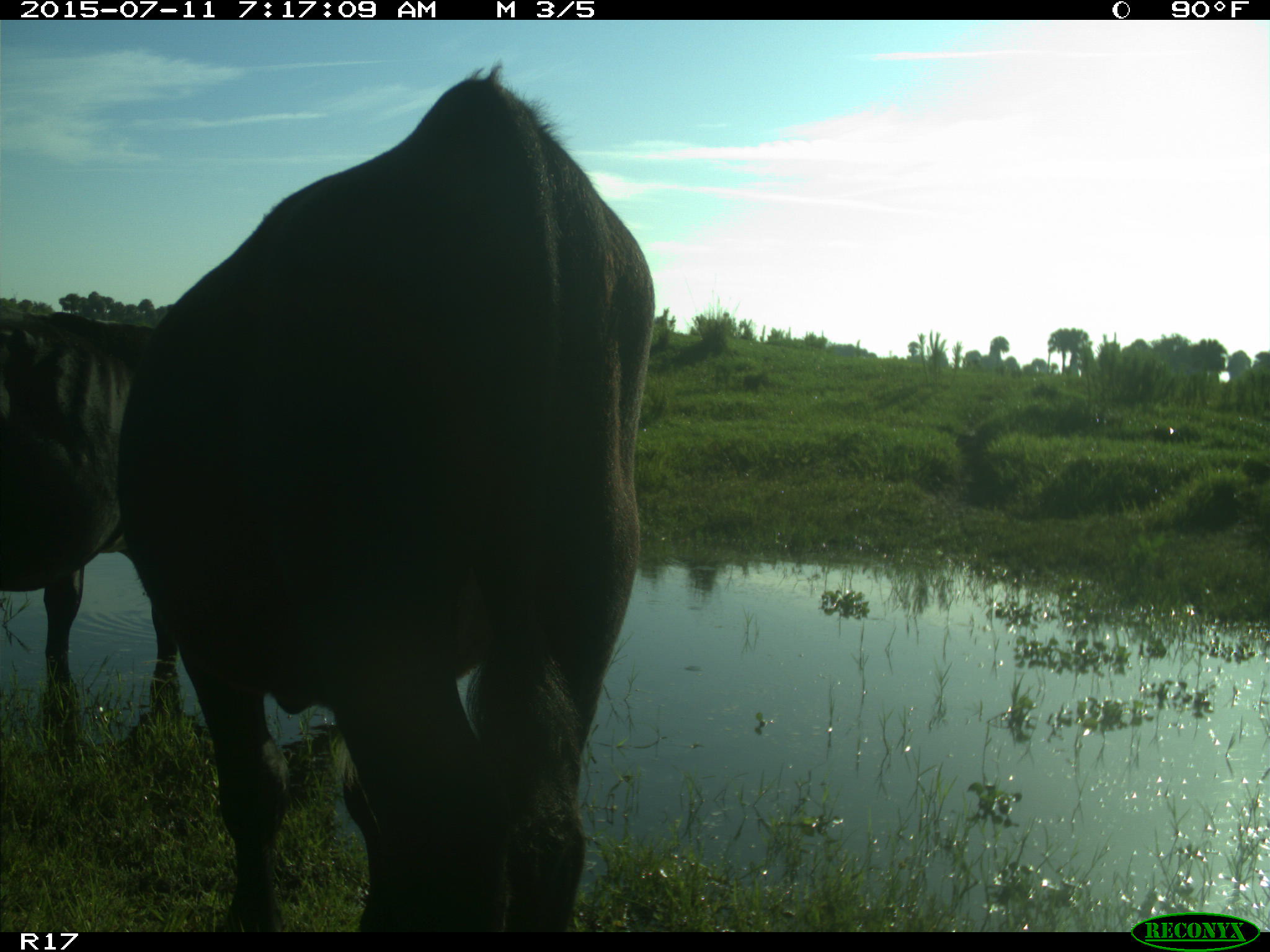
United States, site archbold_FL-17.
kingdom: Animalia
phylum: Chordata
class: Mammalia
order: Artiodactyla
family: Bovidae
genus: Bos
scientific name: Bos taurus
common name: domestic cow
Bos taurus (domestic cow).